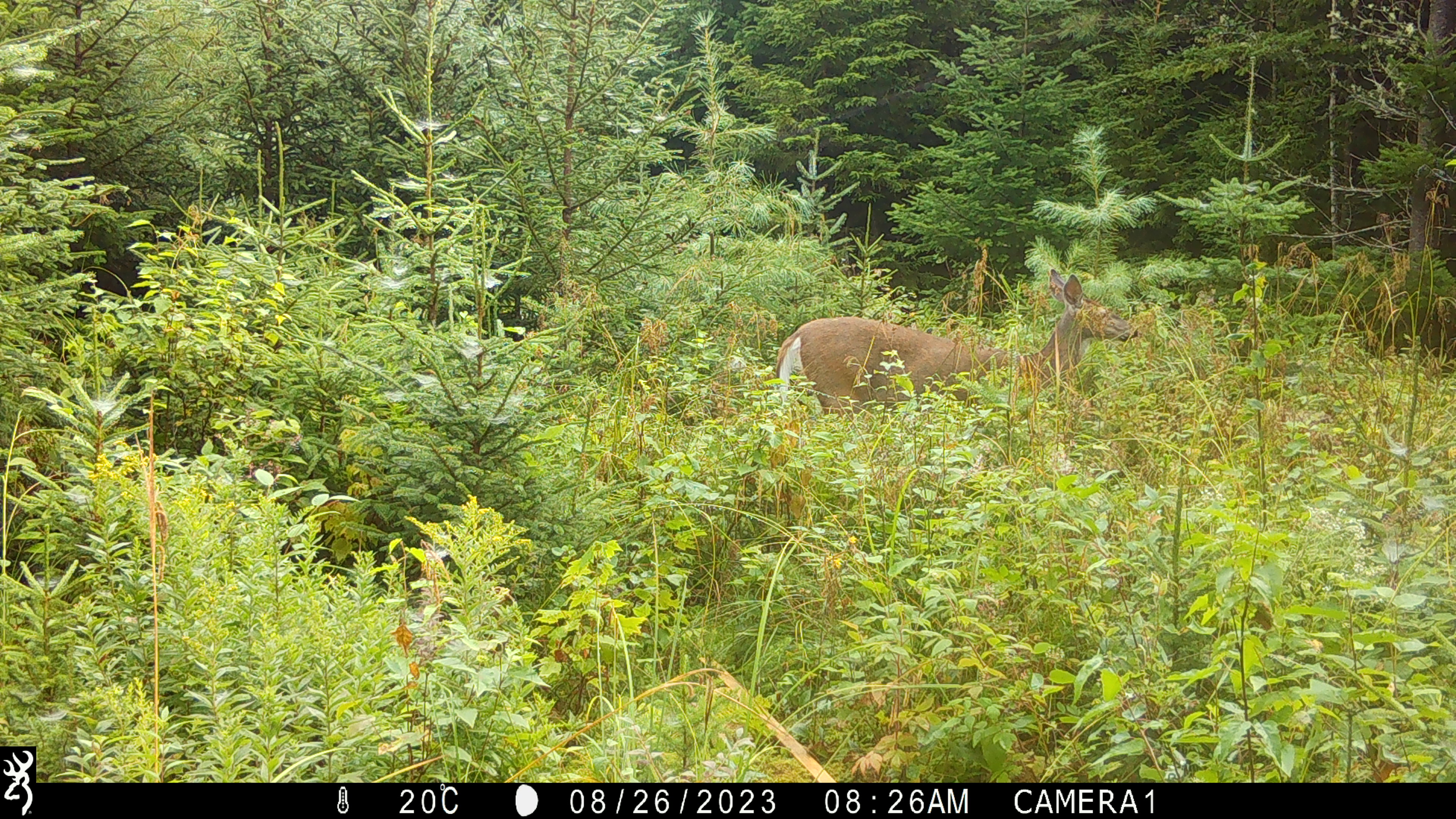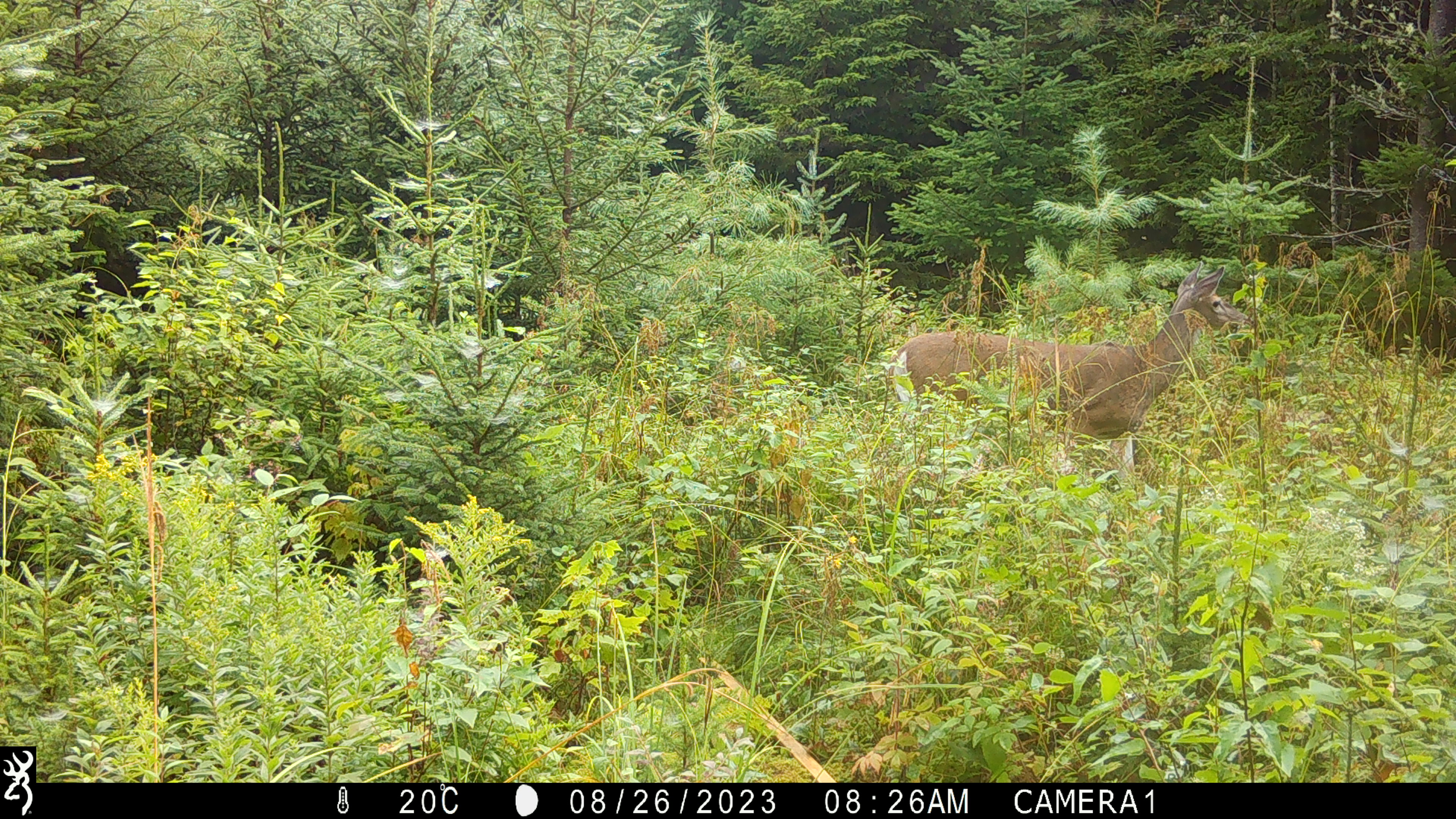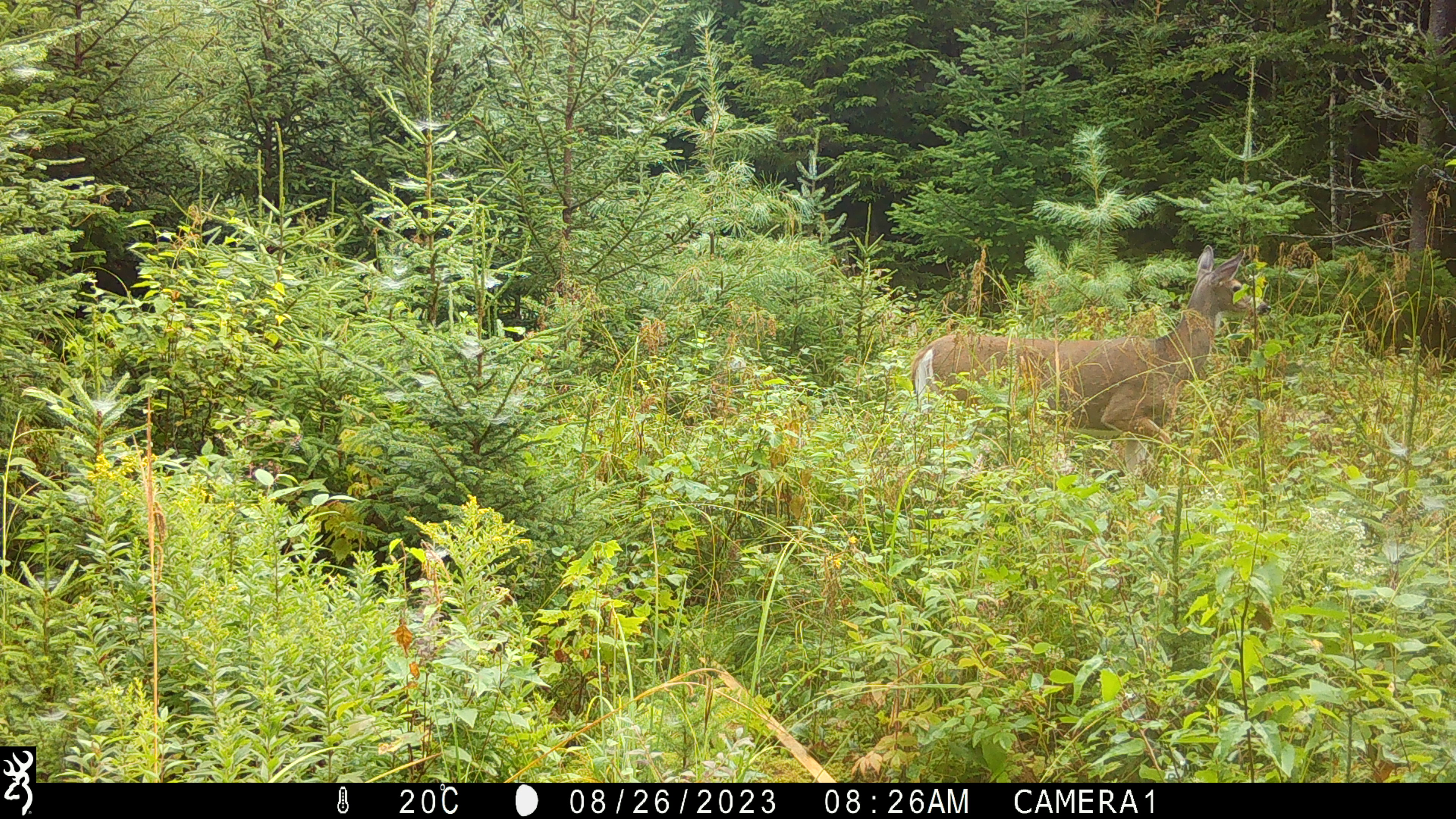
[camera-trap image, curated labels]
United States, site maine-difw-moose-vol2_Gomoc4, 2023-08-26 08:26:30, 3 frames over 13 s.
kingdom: Animalia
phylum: Chordata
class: Mammalia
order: Artiodactyla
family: Cervidae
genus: Odocoileus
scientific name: Odocoileus virginianus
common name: white-tailed deer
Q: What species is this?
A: White-tailed deer (Odocoileus virginianus).